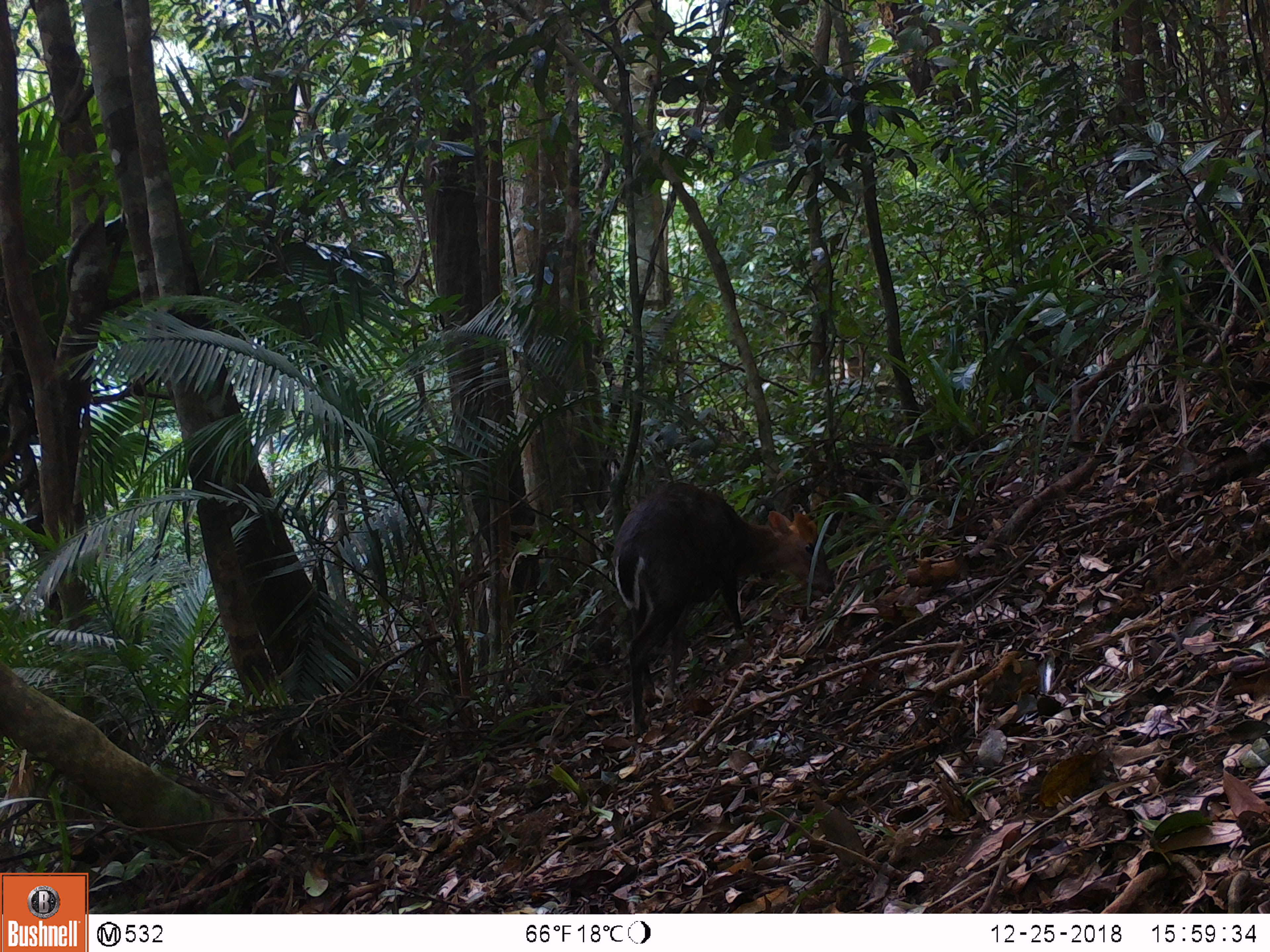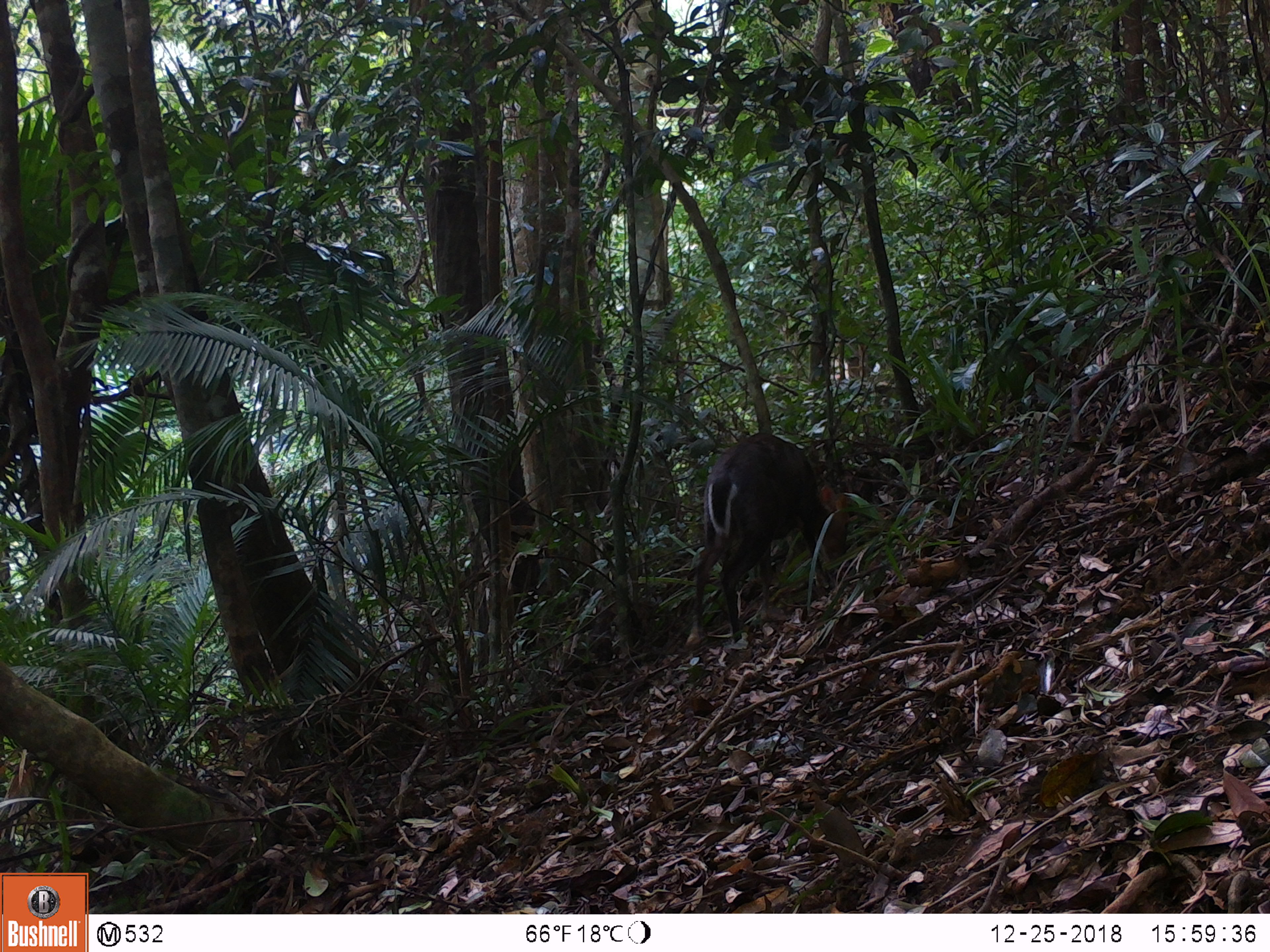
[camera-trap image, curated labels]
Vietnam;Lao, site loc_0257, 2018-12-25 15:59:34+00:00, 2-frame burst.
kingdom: Animalia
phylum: Chordata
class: Mammalia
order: Artiodactyla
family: Cervidae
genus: Muntiacus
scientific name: Muntiacus rooseveltorum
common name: roosevelt's muntjac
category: roosevelts muntjac group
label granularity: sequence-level